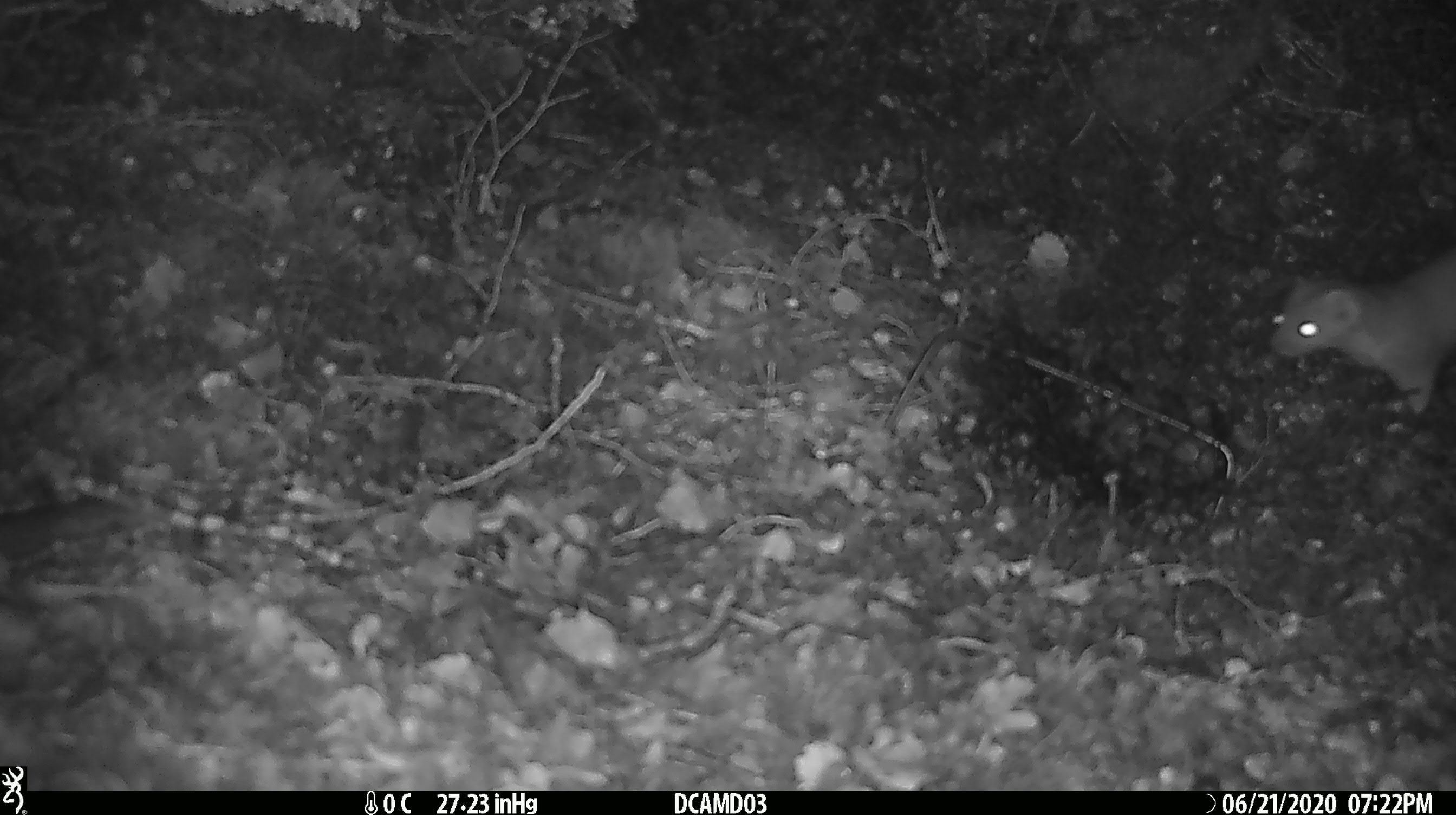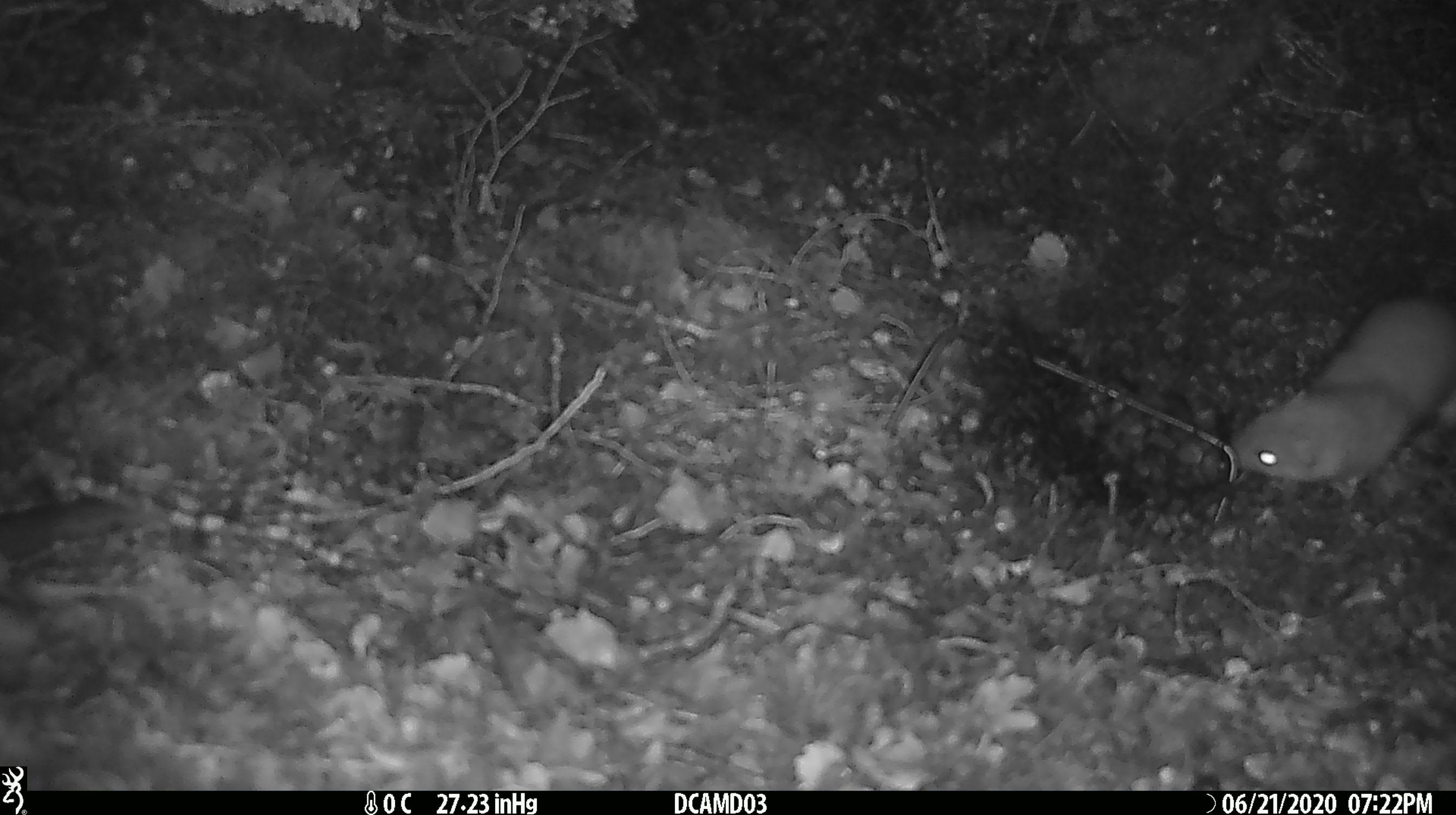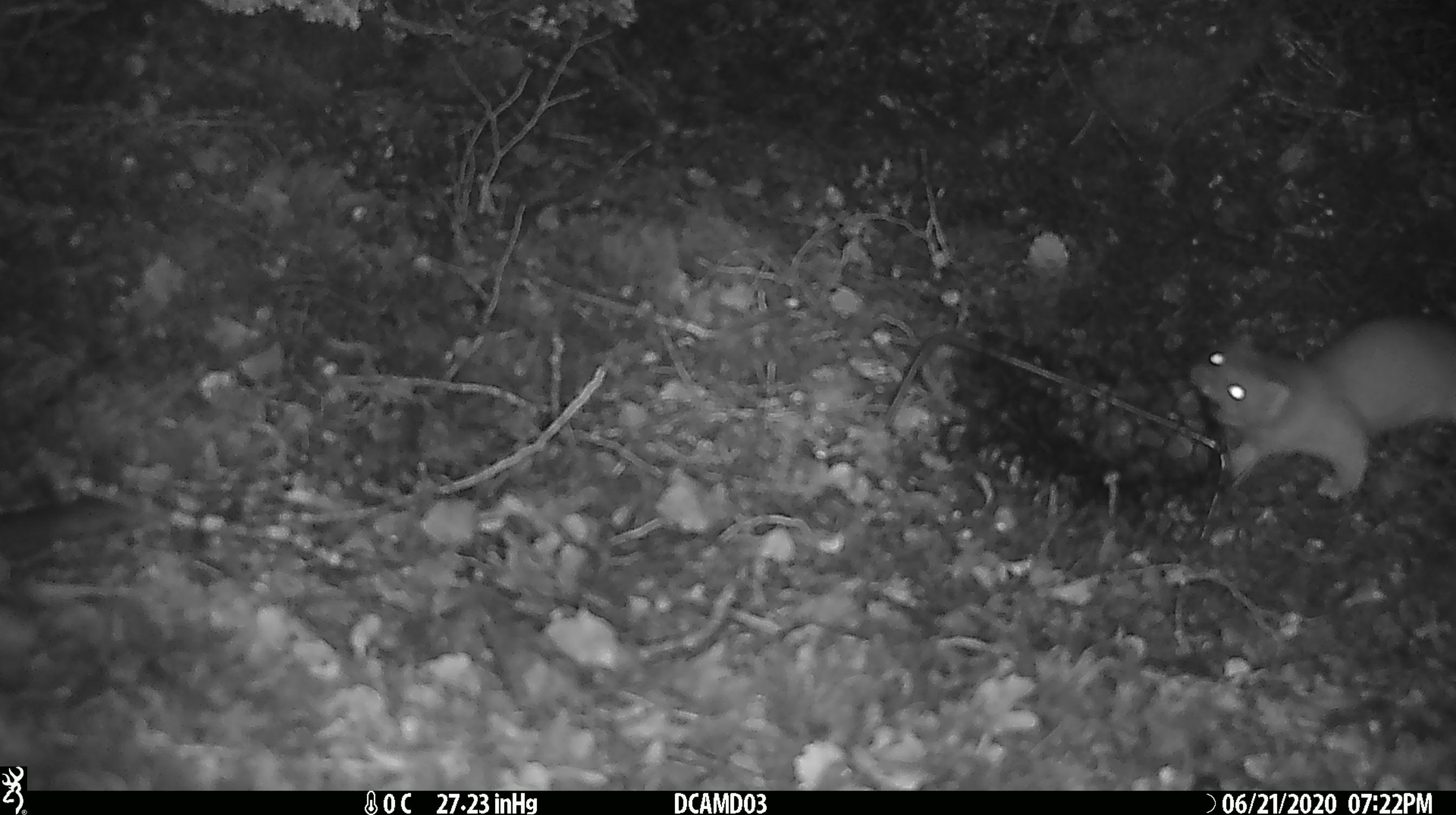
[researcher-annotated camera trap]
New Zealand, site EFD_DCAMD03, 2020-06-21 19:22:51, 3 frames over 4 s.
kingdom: Animalia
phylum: Chordata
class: Mammalia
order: Carnivora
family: Mustelidae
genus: Mustela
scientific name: Mustela erminea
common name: stoat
Stoat (Mustela erminea).